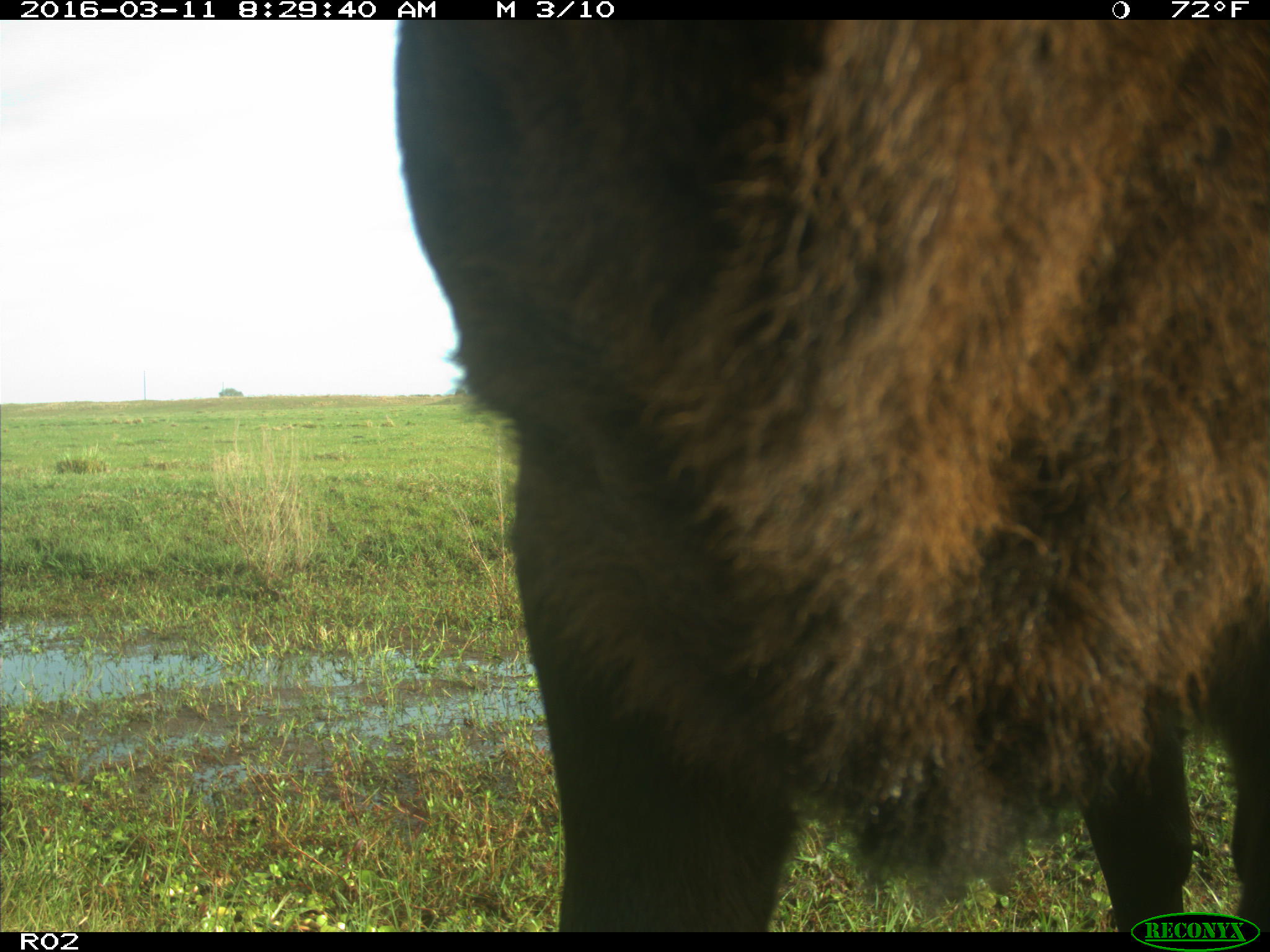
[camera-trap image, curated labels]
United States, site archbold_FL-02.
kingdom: Animalia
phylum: Chordata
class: Mammalia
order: Artiodactyla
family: Bovidae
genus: Bos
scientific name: Bos taurus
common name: domestic cow